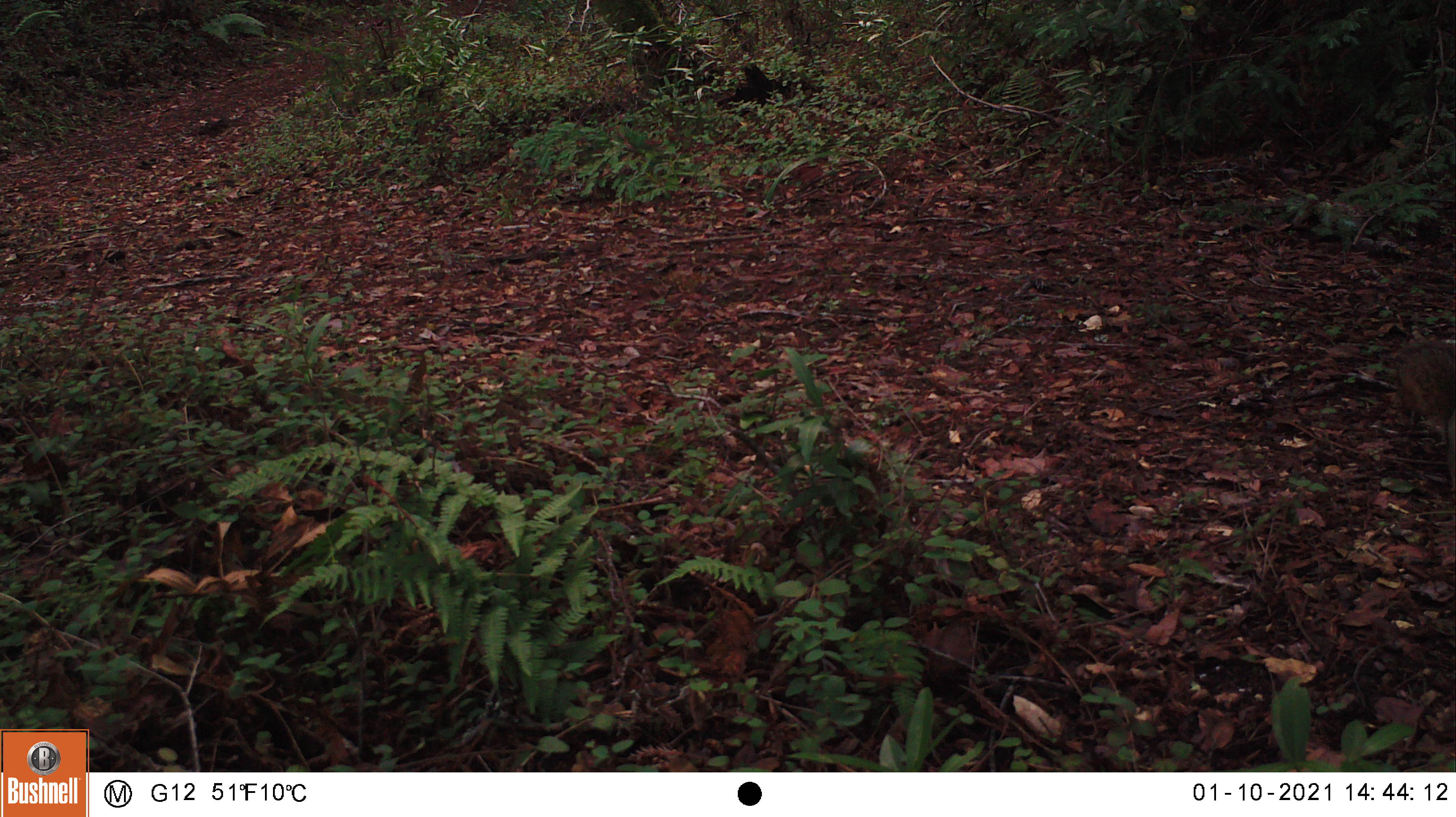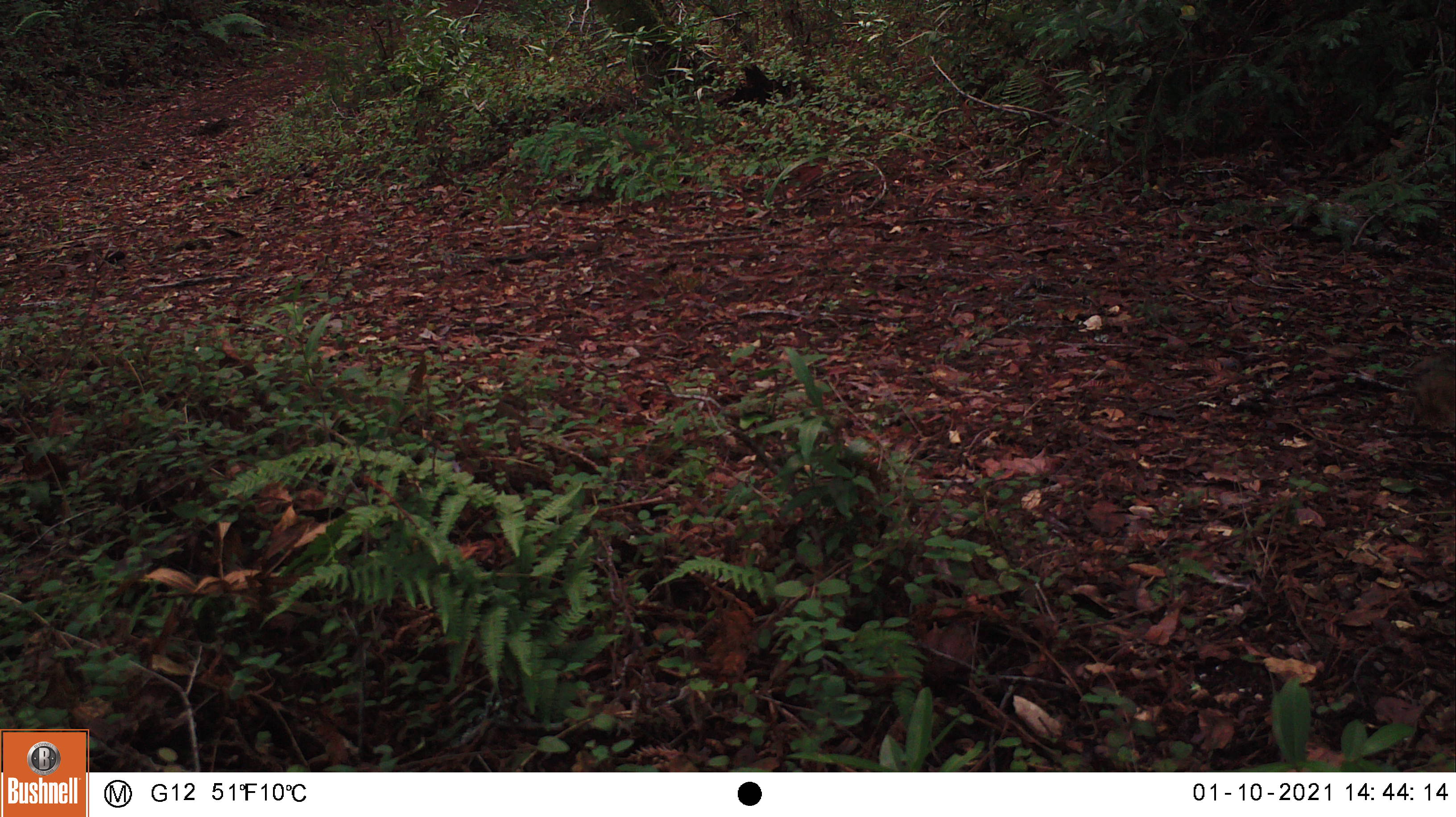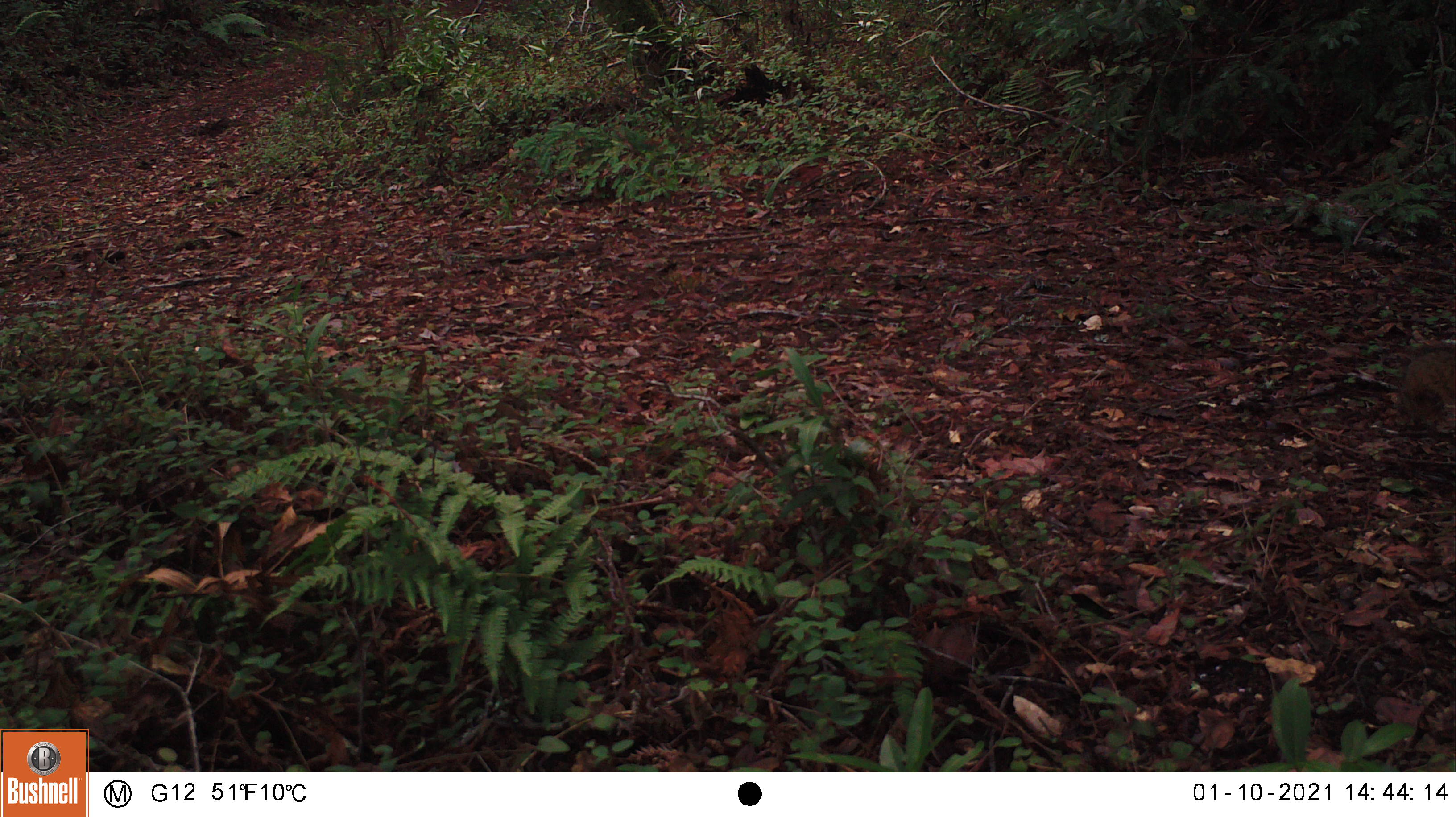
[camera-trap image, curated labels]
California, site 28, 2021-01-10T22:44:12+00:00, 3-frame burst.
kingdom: Animalia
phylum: Chordata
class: Mammalia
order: Rodentia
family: Sciuridae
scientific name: Sciuridae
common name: squirrel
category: unknown squirrel